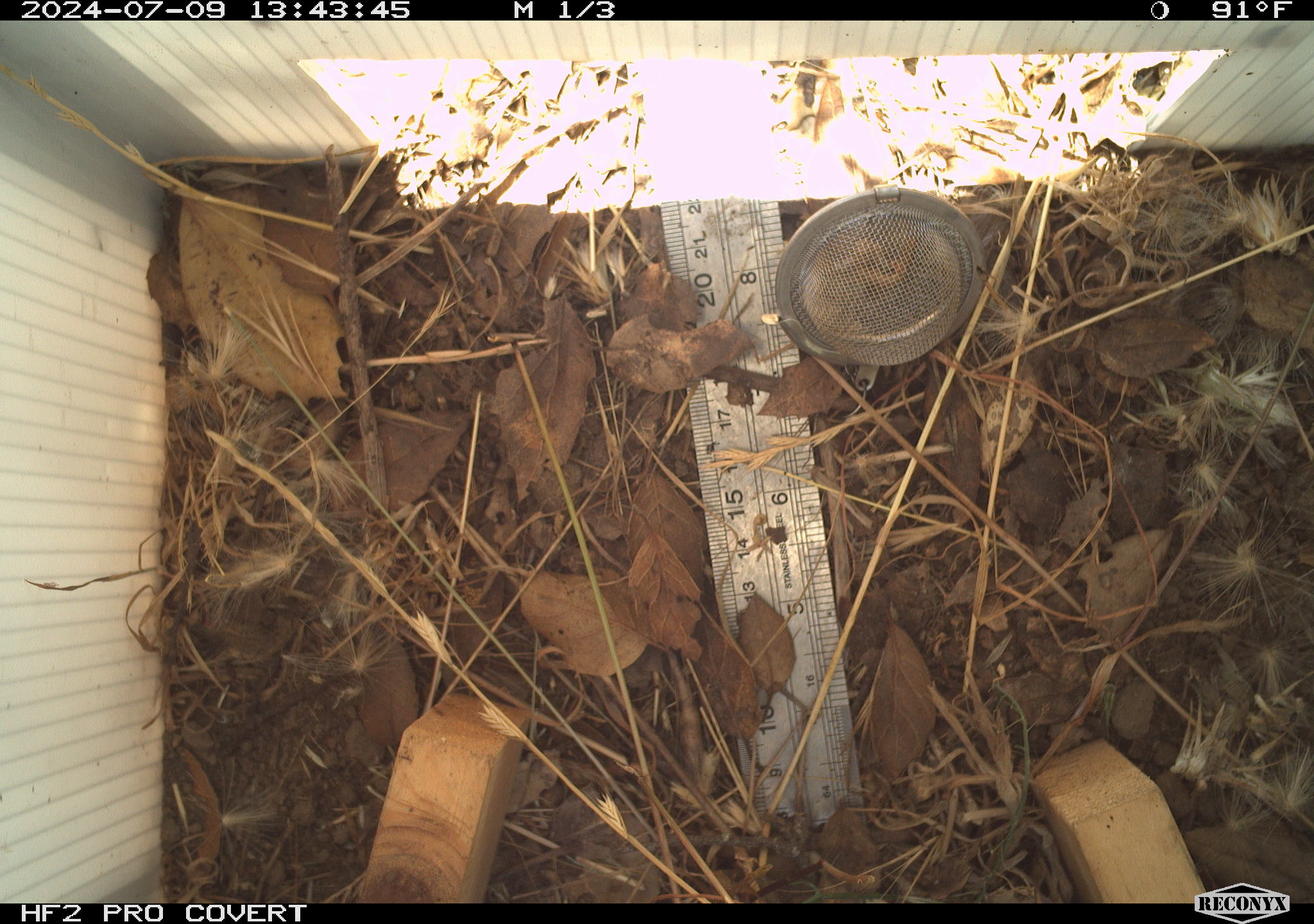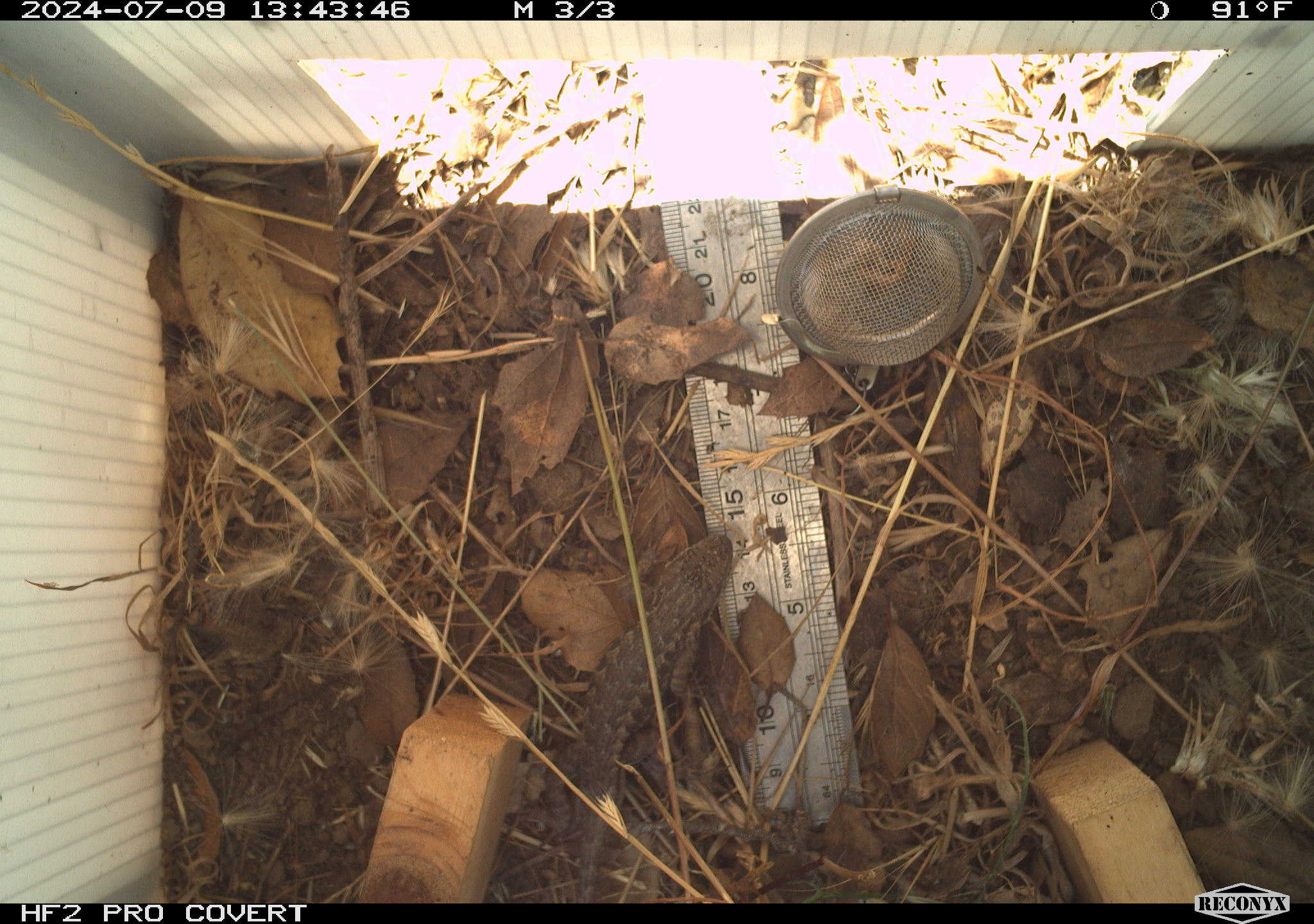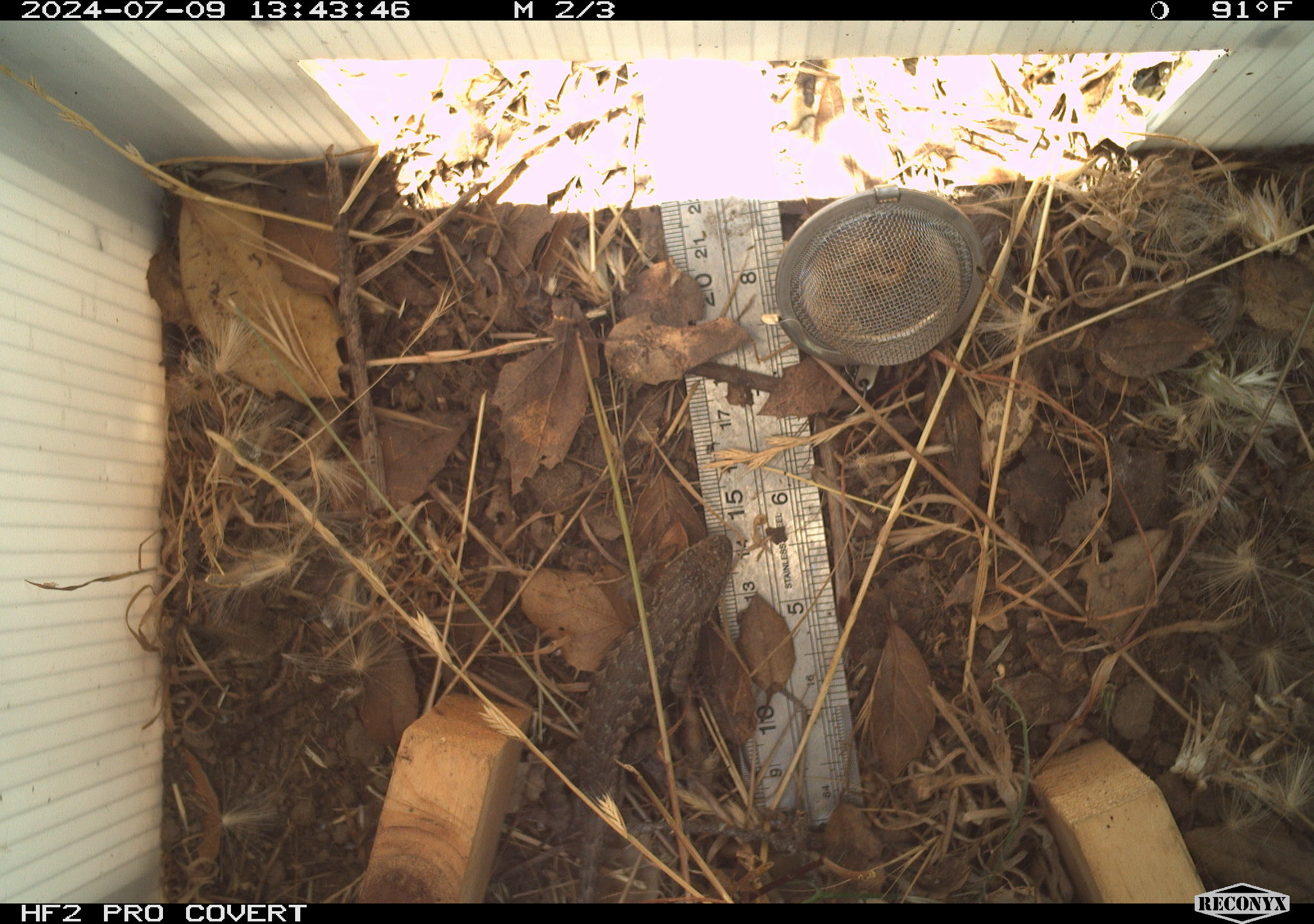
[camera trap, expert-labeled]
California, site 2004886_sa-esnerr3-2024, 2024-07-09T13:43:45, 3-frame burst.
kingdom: Animalia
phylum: Chordata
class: Reptilia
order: Squamata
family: Phrynosomatidae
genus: Sceloporus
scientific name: Sceloporus occidentalis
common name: western fence lizard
Western fence lizard (Sceloporus occidentalis).